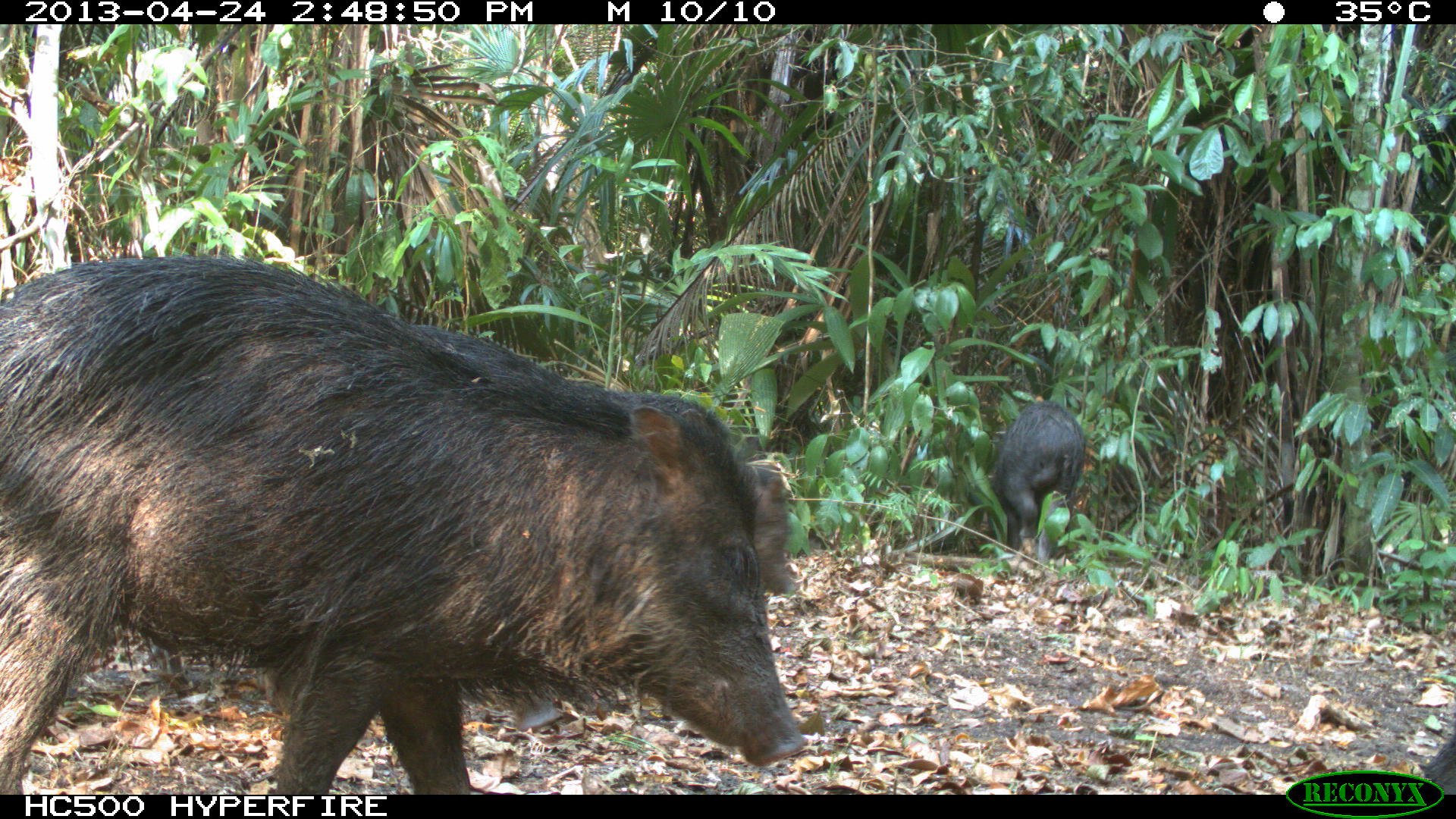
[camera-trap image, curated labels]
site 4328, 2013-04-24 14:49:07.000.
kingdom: Animalia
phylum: Chordata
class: Mammalia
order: Artiodactyla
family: Tayassuidae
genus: Tayassu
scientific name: Tayassu pecari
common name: white-lipped peccary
Tayassu pecari (white-lipped peccary), count 10.